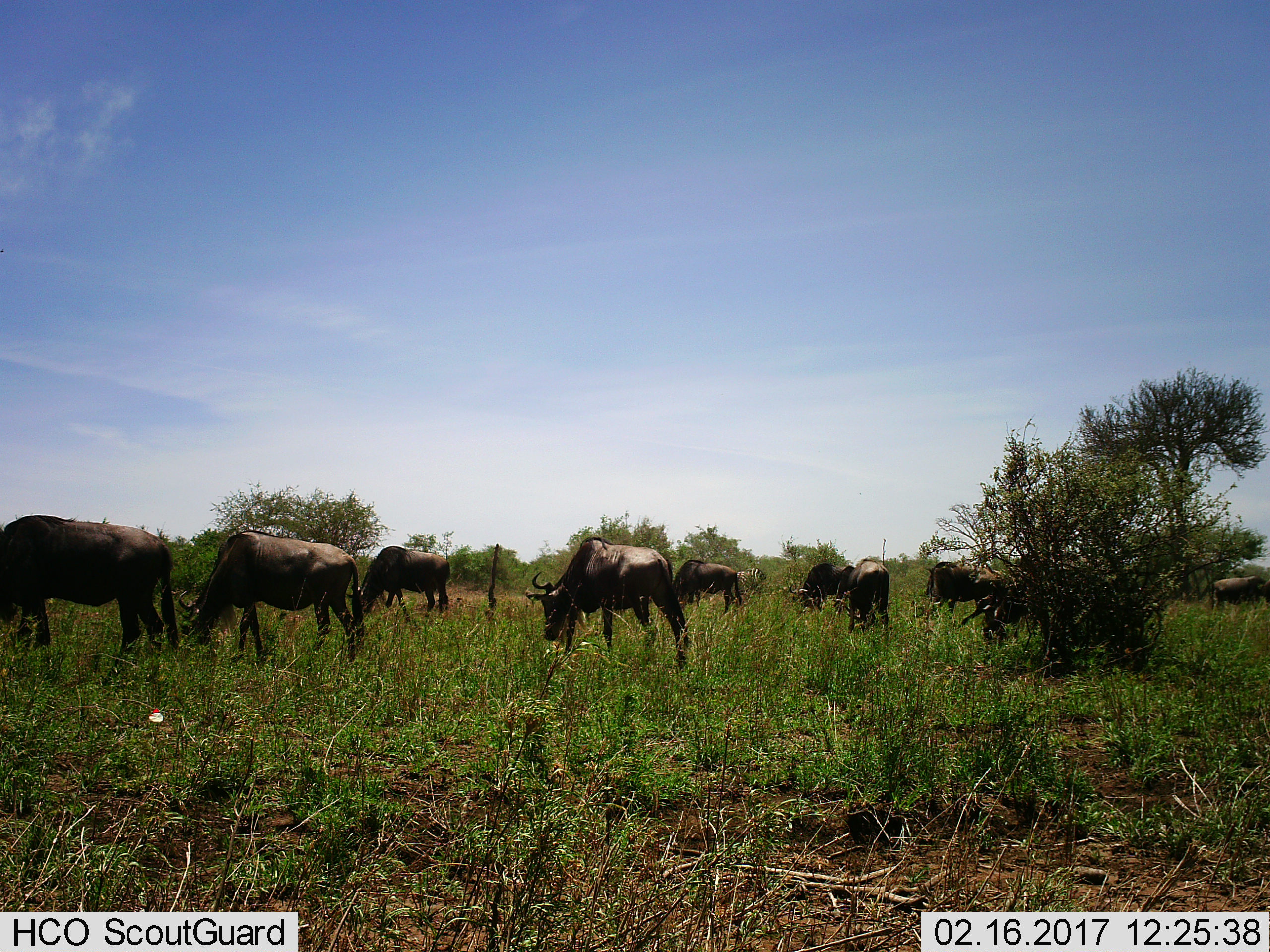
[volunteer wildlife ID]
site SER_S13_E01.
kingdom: Animalia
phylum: Chordata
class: Mammalia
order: Artiodactyla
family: Bovidae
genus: Connochaetes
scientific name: Connochaetes taurinus taurinus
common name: blue wildebeest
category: wildebeestblue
Wildebeestblue (blue wildebeest) (Connochaetes taurinus taurinus), count 9. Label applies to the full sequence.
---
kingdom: Animalia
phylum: Chordata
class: Mammalia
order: Perissodactyla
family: Equidae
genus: Equus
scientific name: Equus quagga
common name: plains zebra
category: zebraplains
Zebraplains (plains zebra) (Equus quagga), count 1. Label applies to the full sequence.